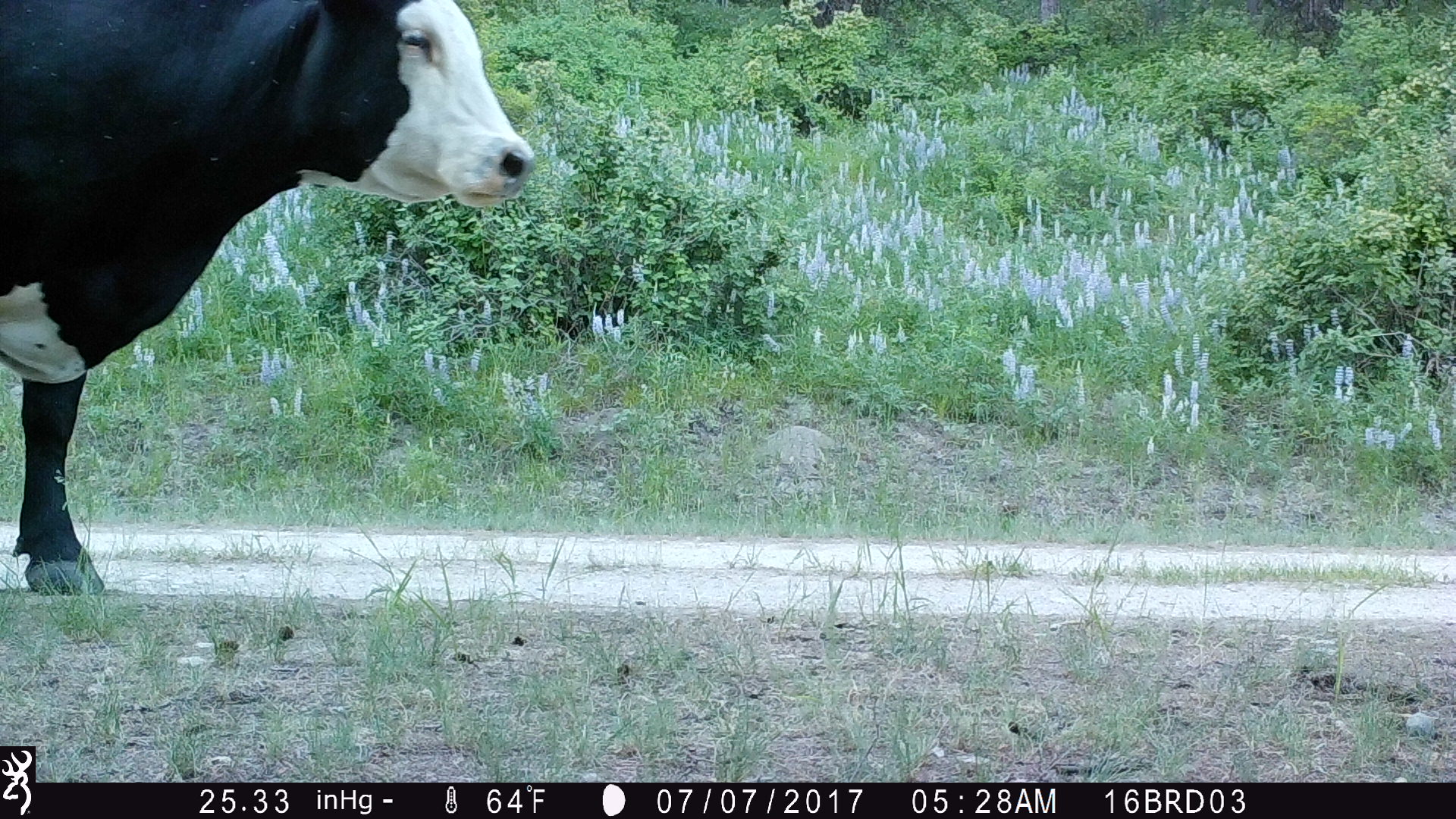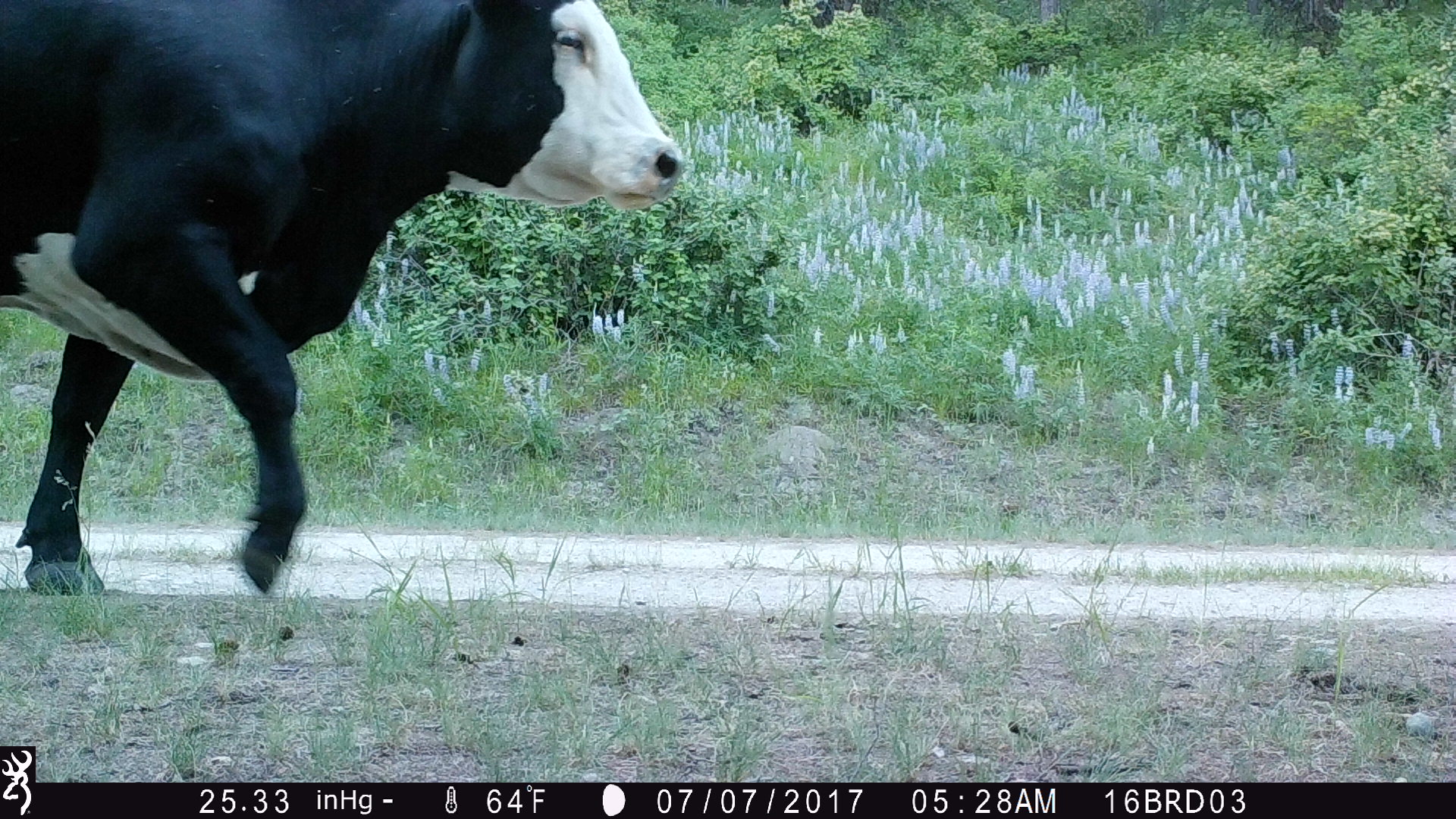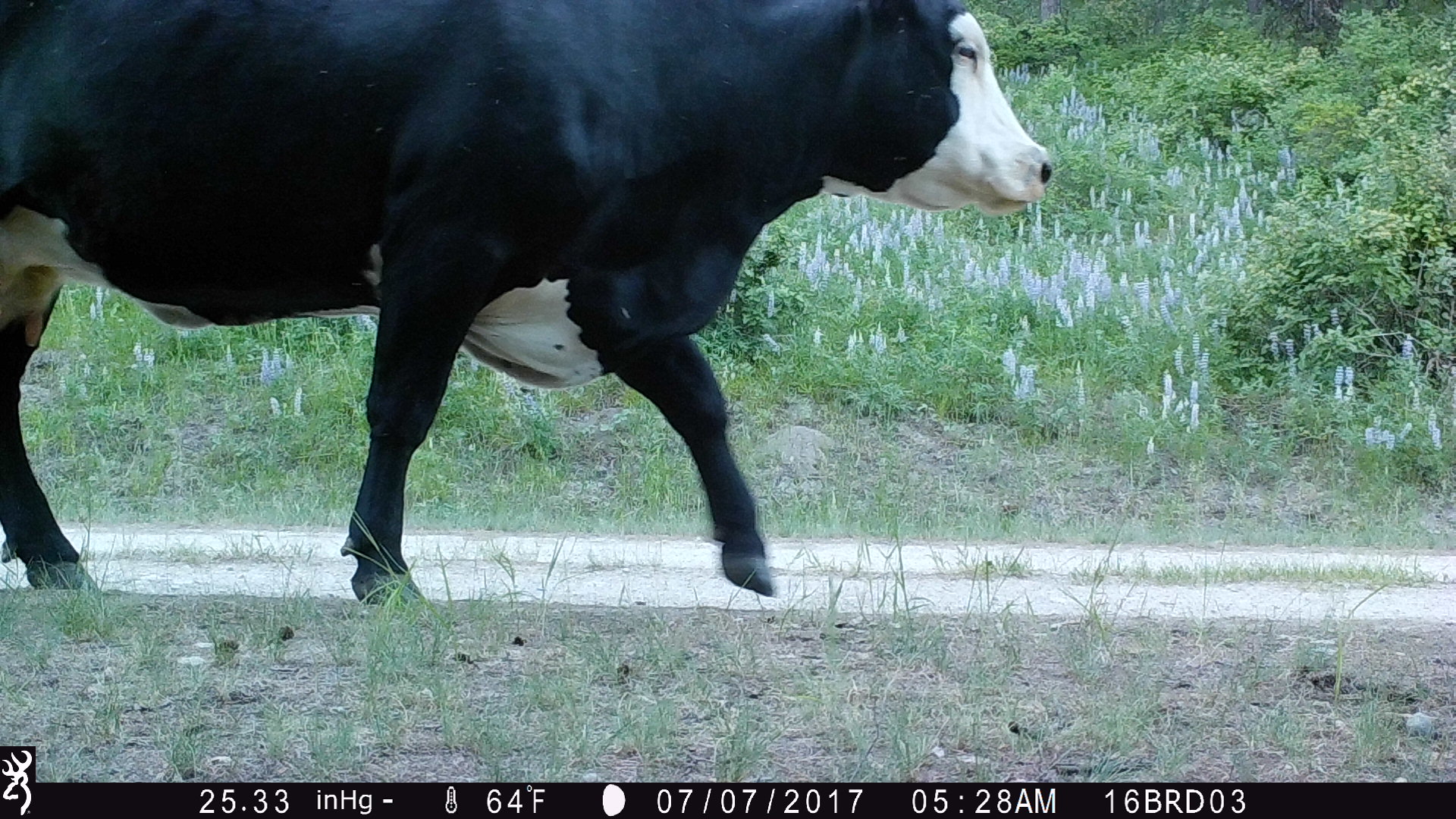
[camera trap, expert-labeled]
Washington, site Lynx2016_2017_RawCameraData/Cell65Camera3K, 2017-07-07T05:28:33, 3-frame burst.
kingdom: Animalia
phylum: Chordata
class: Mammalia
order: Artiodactyla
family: Bovidae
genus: Bos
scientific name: Bos taurus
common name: domestic cattle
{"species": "domestic cattle (Bos taurus)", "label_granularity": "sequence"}